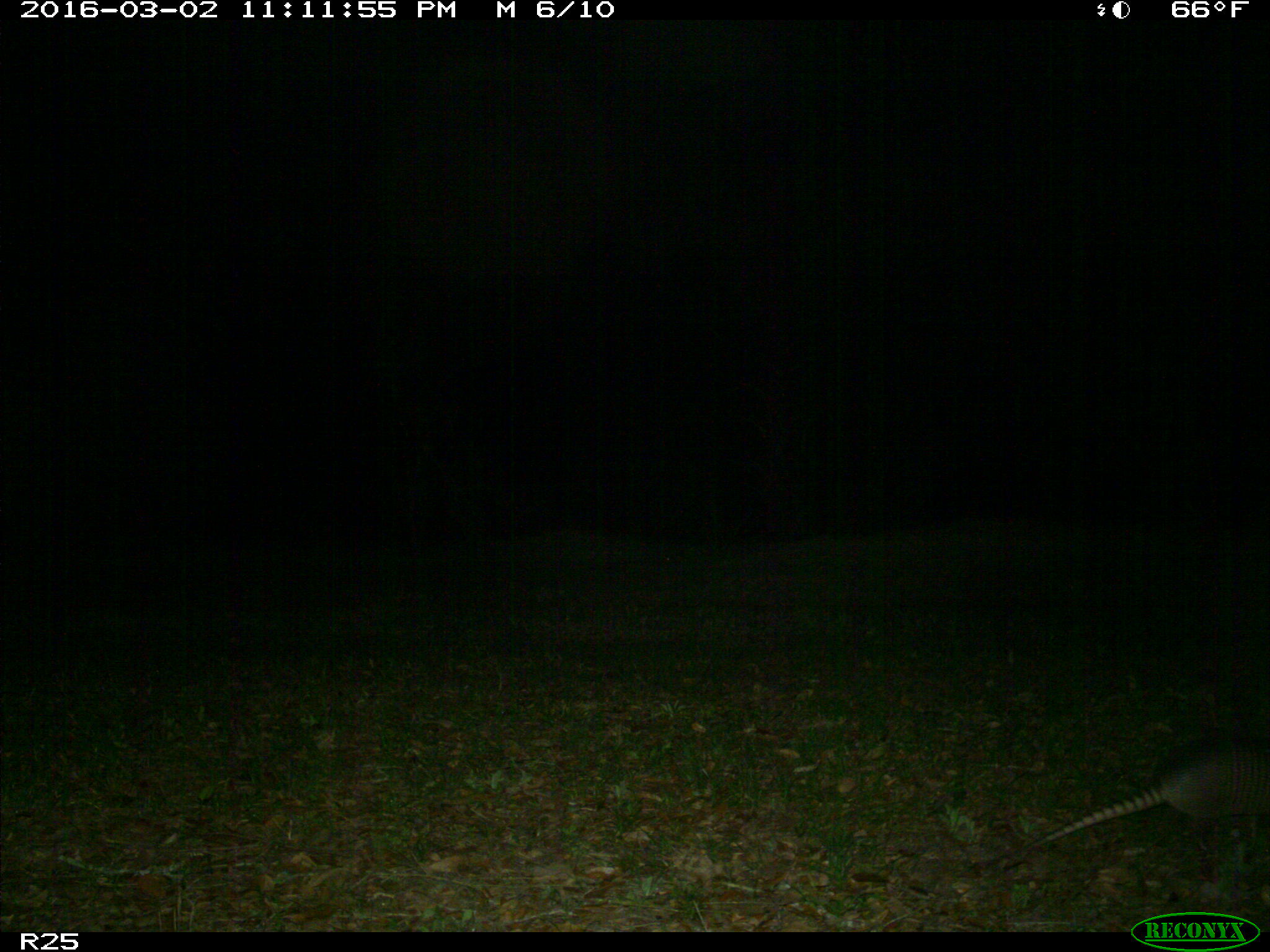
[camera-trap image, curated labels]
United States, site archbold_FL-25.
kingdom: Animalia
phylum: Chordata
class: Mammalia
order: Cingulata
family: Dasypodidae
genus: Dasypus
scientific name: Dasypus novemcinctus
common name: nine-banded armadillo